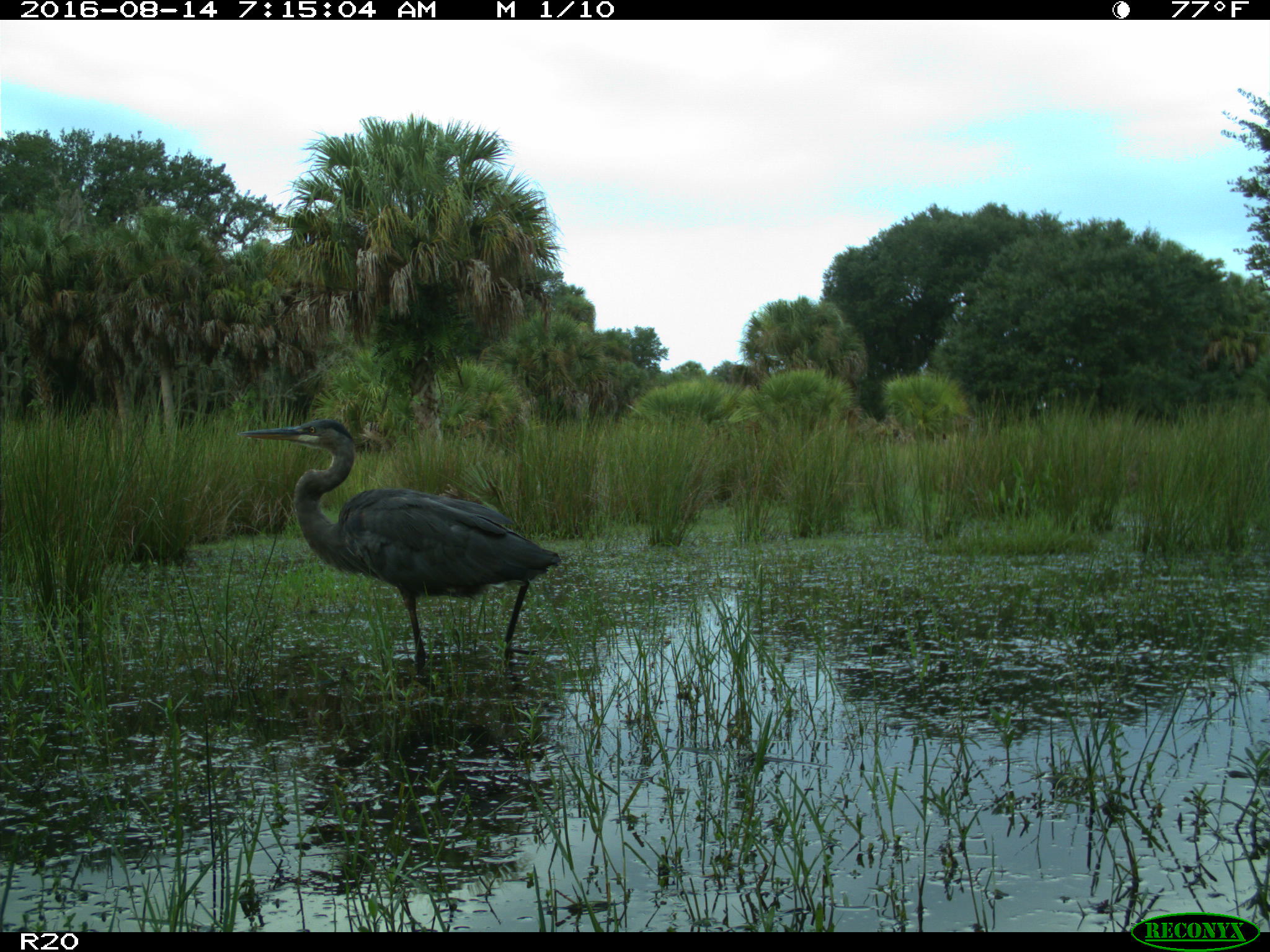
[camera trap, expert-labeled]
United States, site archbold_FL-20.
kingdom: Animalia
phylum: Chordata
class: Aves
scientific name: Aves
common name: birds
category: unidentified bird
Unidentified bird (birds) (Aves).